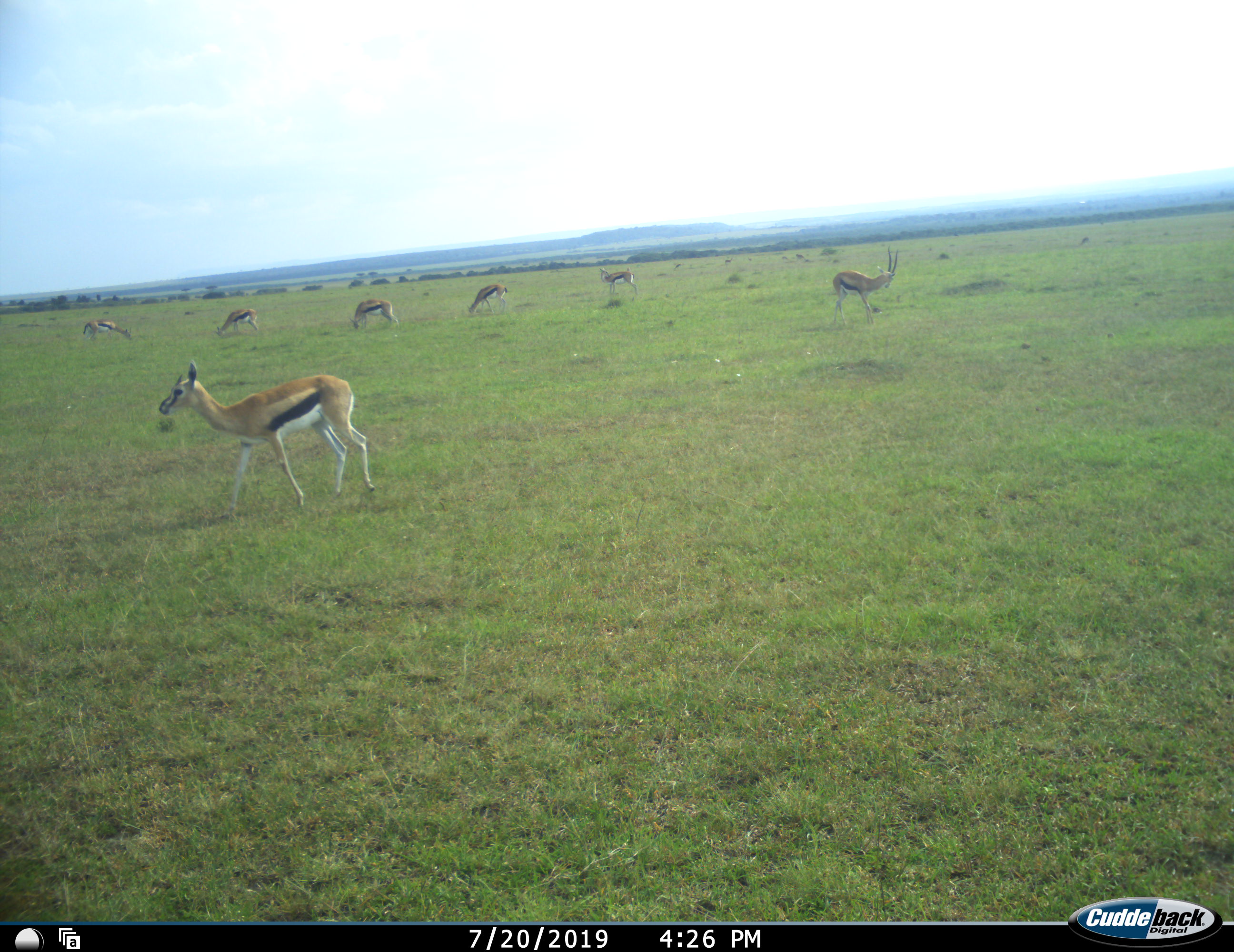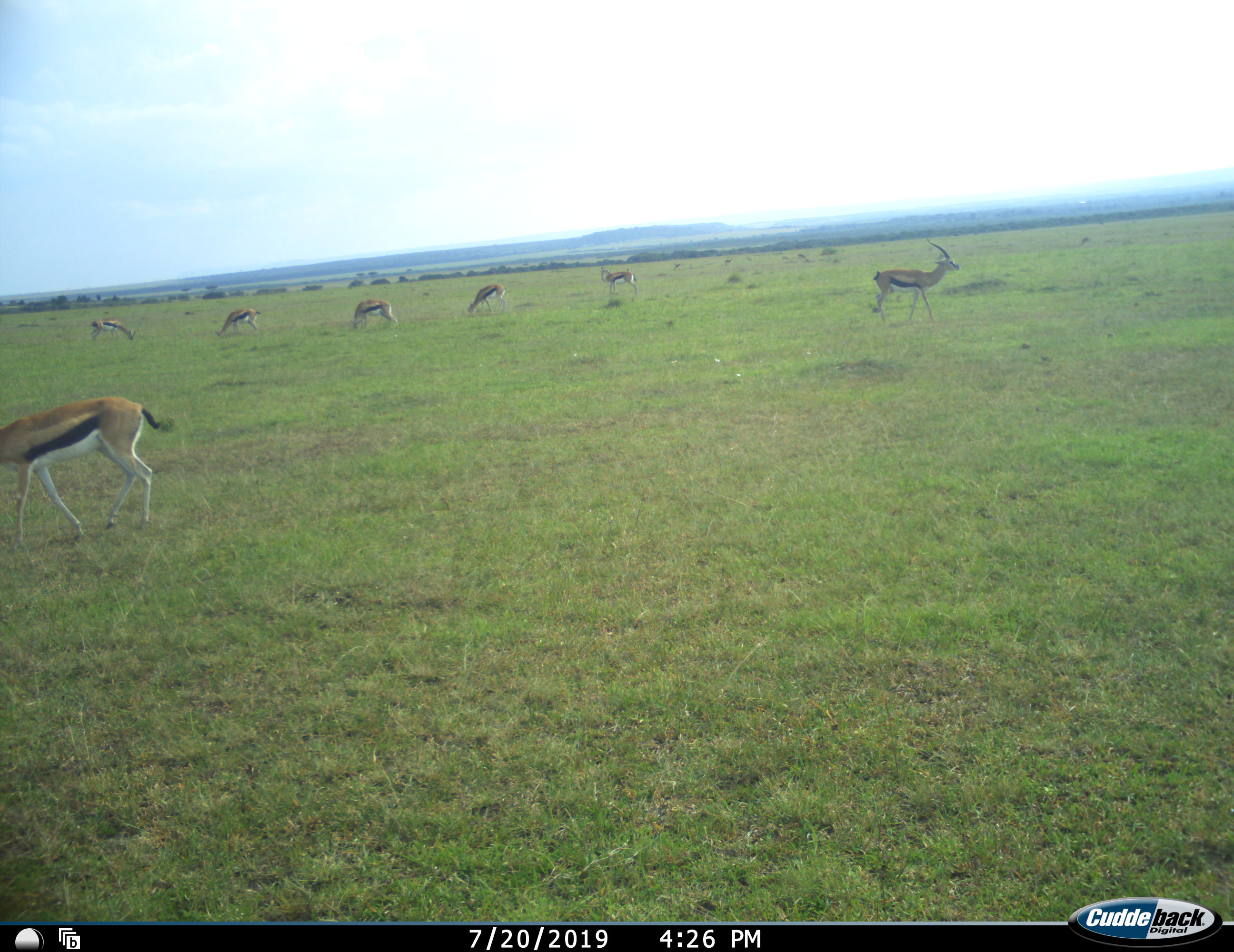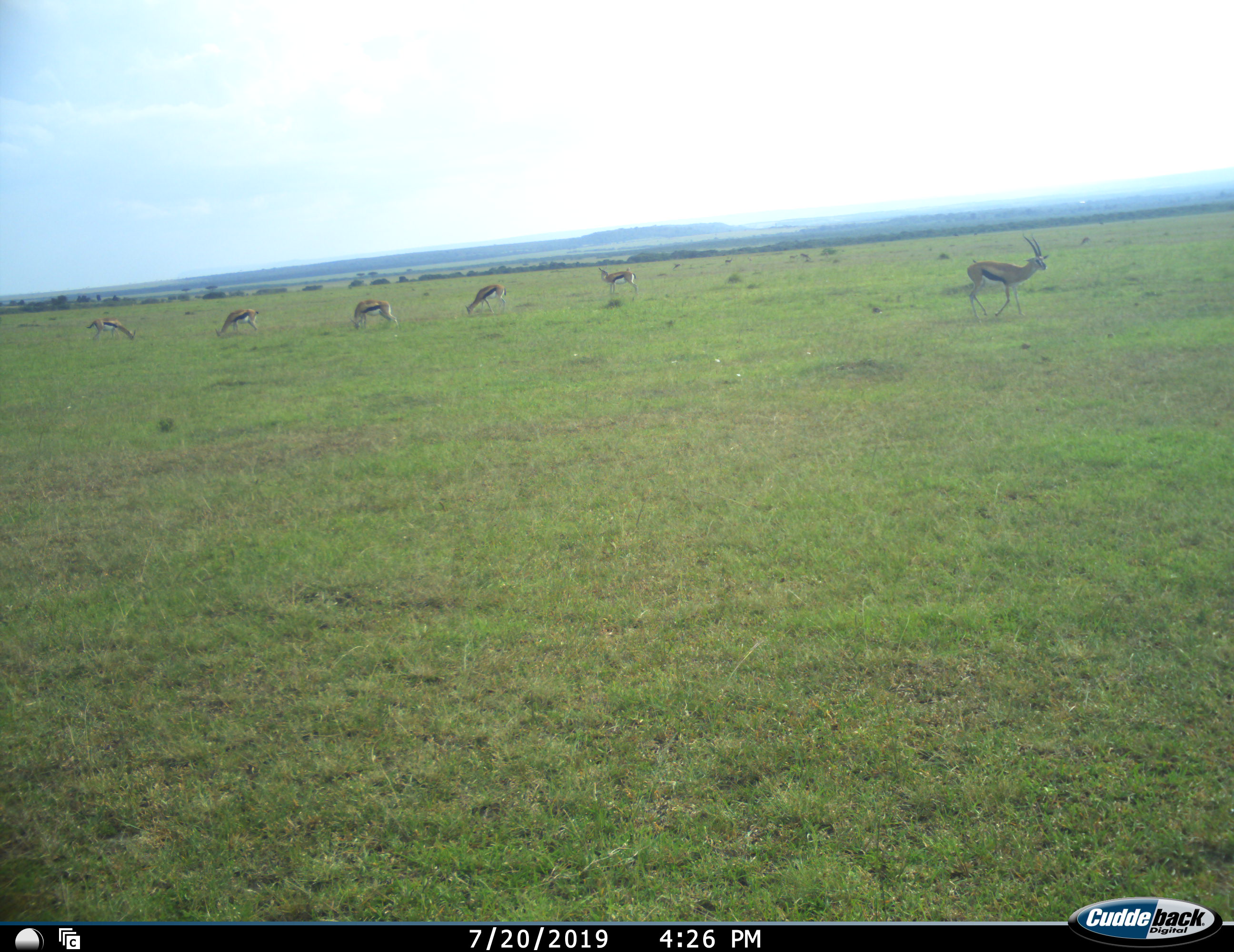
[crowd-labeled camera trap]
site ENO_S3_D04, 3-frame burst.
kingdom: Animalia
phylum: Chordata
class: Mammalia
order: Artiodactyla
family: Bovidae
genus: Eudorcas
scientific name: Eudorcas thomsonii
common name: thomson's gazelle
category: gazellethomsons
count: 7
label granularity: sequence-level